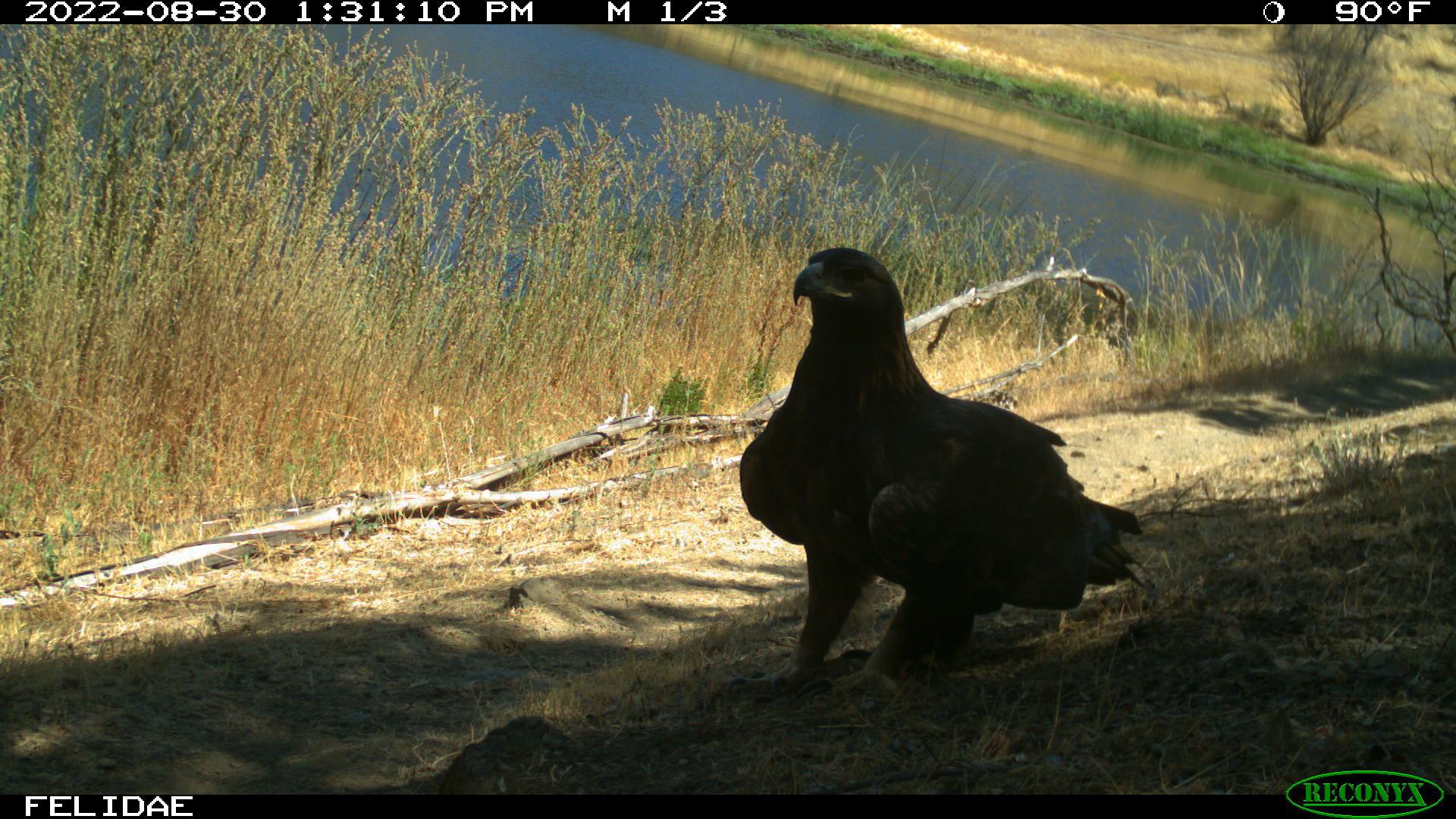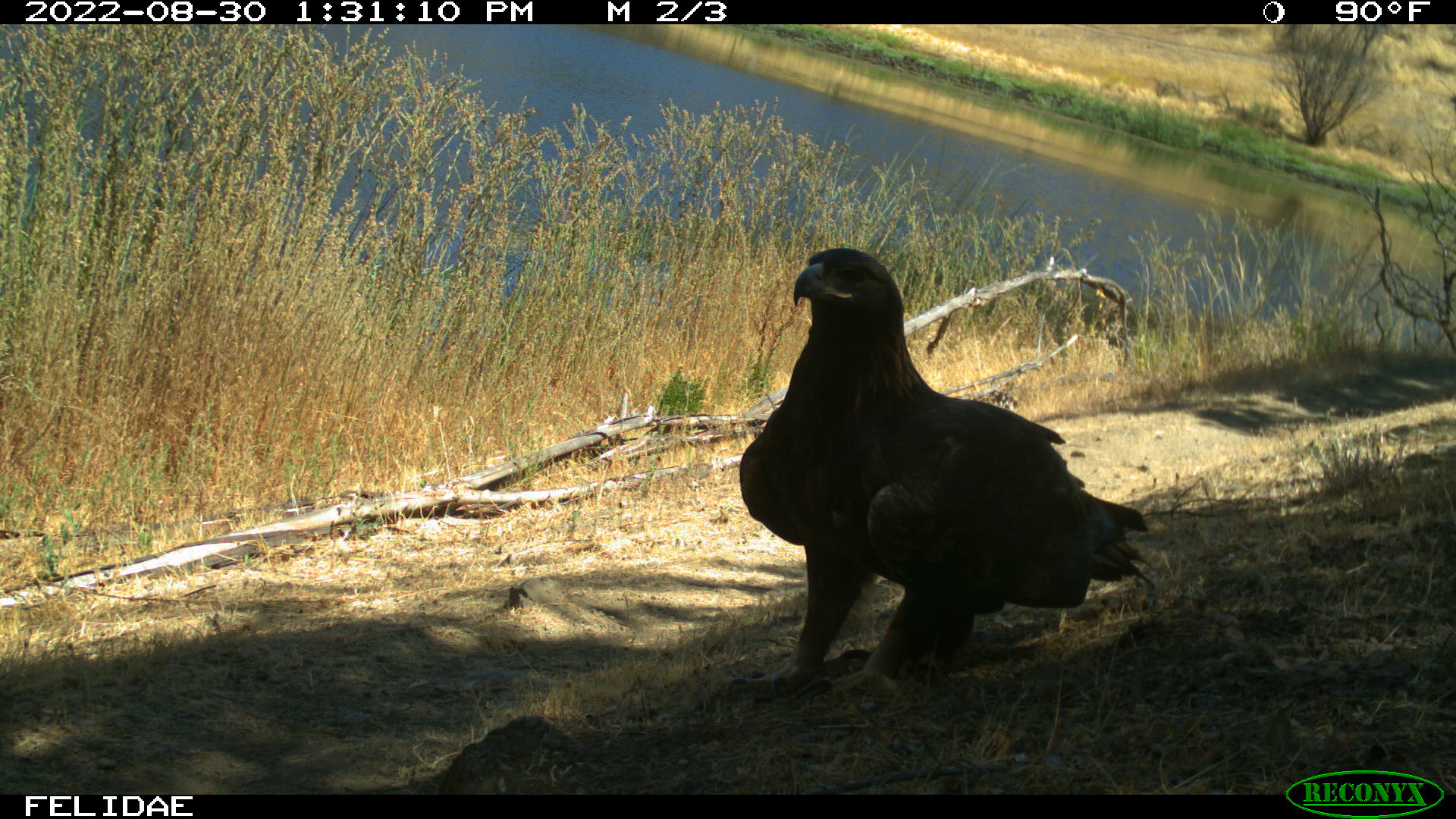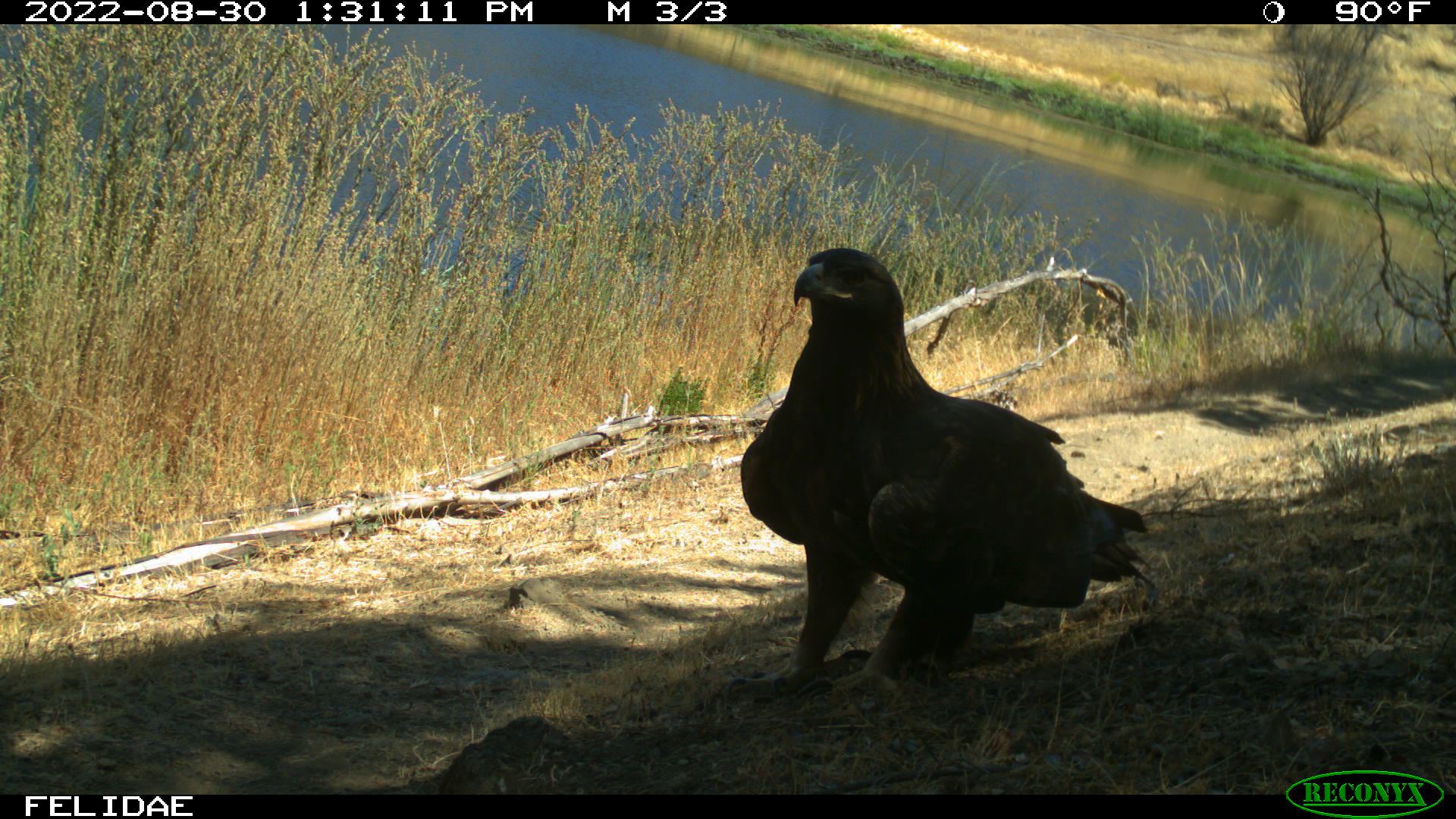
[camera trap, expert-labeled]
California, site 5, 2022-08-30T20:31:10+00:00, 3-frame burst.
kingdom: Animalia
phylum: Chordata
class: Aves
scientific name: Aves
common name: bird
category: unknown bird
Unknown bird (bird) (Aves).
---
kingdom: Animalia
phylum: Chordata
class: Aves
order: Accipitriformes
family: Accipitridae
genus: Buteo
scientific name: Buteo lineatus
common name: red-shouldered hawk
Red-shouldered hawk (Buteo lineatus).